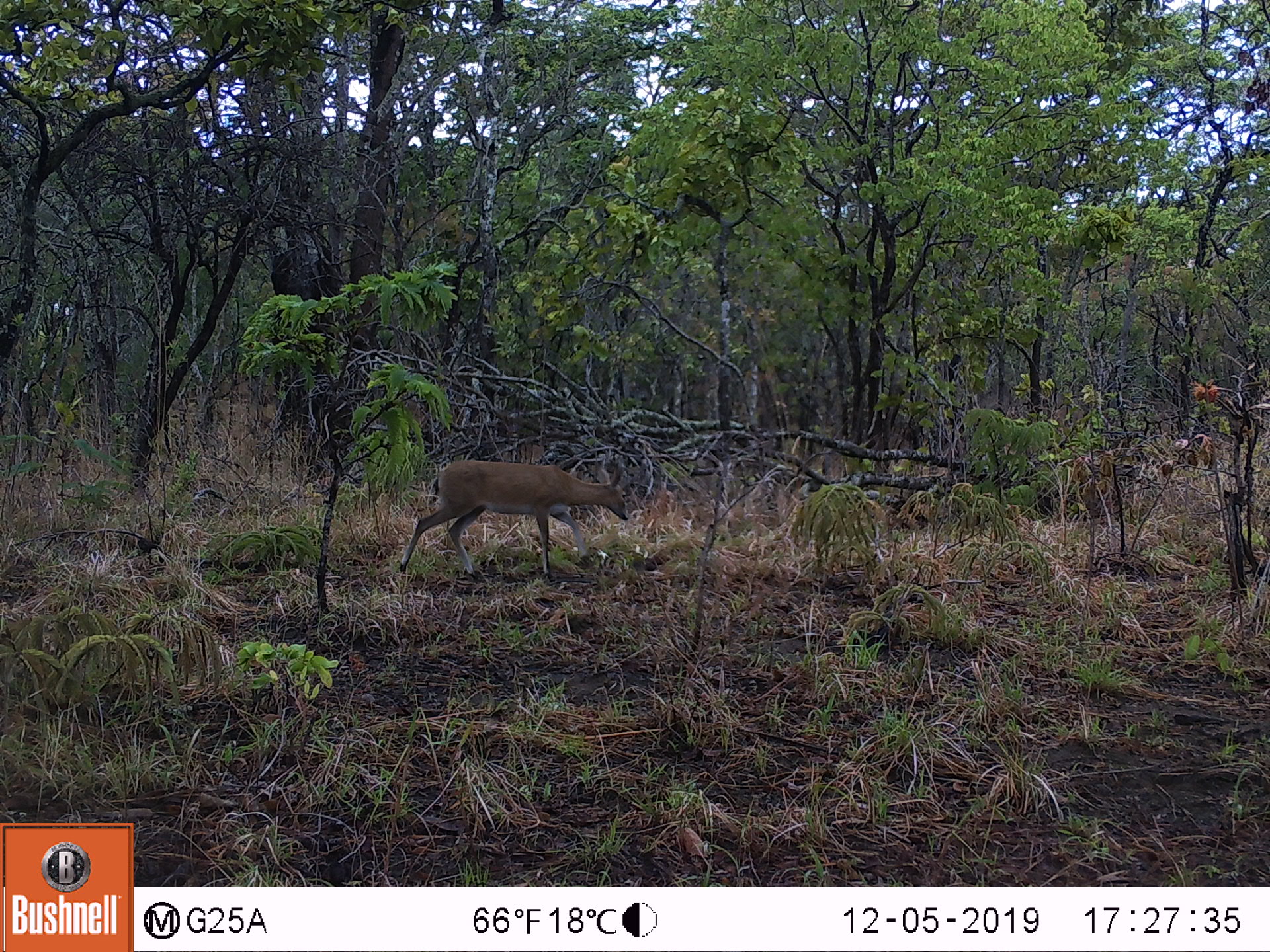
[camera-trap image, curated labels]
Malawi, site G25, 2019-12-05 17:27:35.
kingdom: Animalia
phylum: Chordata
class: Mammalia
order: Artiodactyla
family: Bovidae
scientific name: Antilopinae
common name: small antelope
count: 1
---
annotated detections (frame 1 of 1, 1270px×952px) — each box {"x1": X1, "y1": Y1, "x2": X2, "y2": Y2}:
small antelope: {"x1": 394, "y1": 451, "x2": 631, "y2": 581}